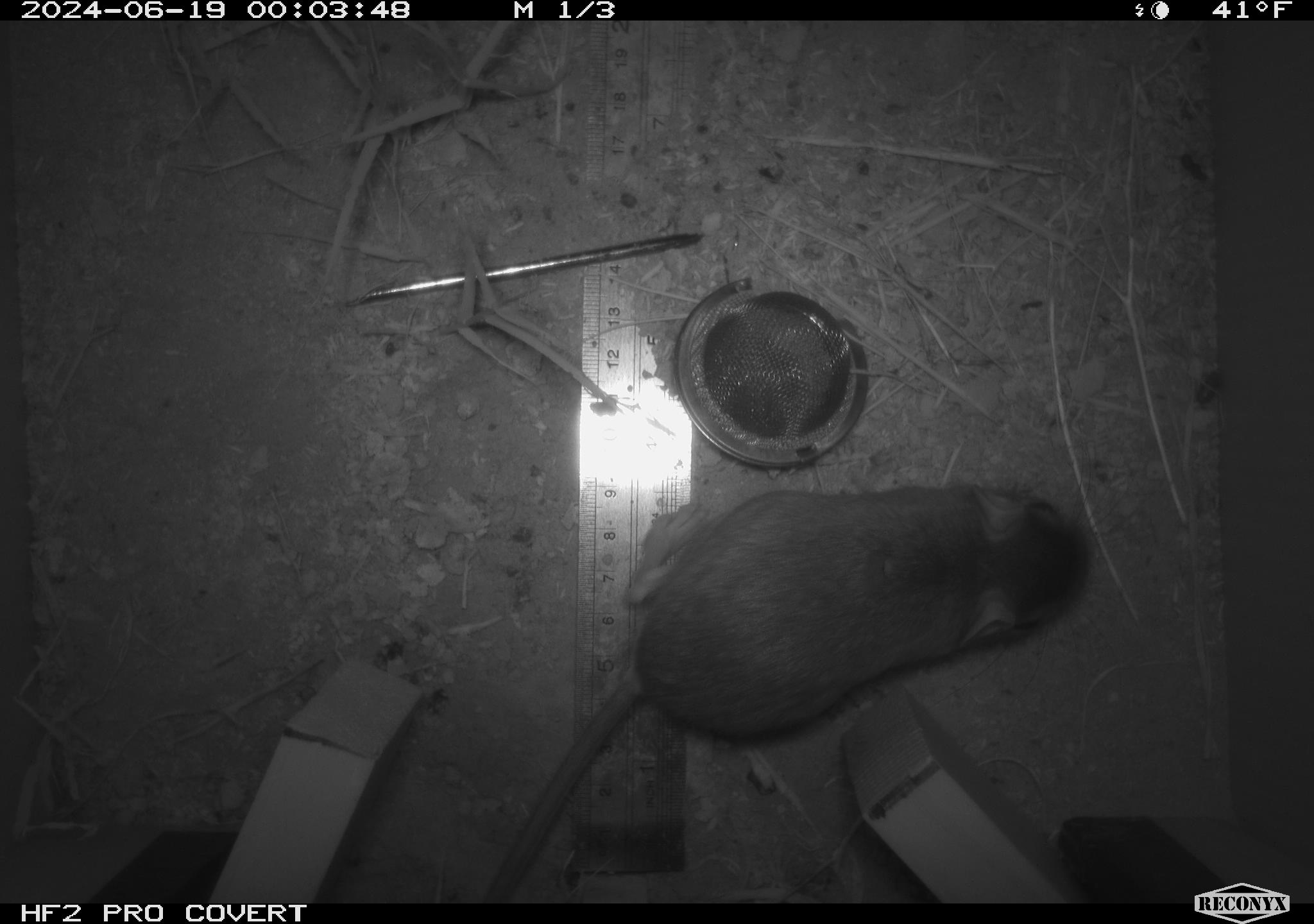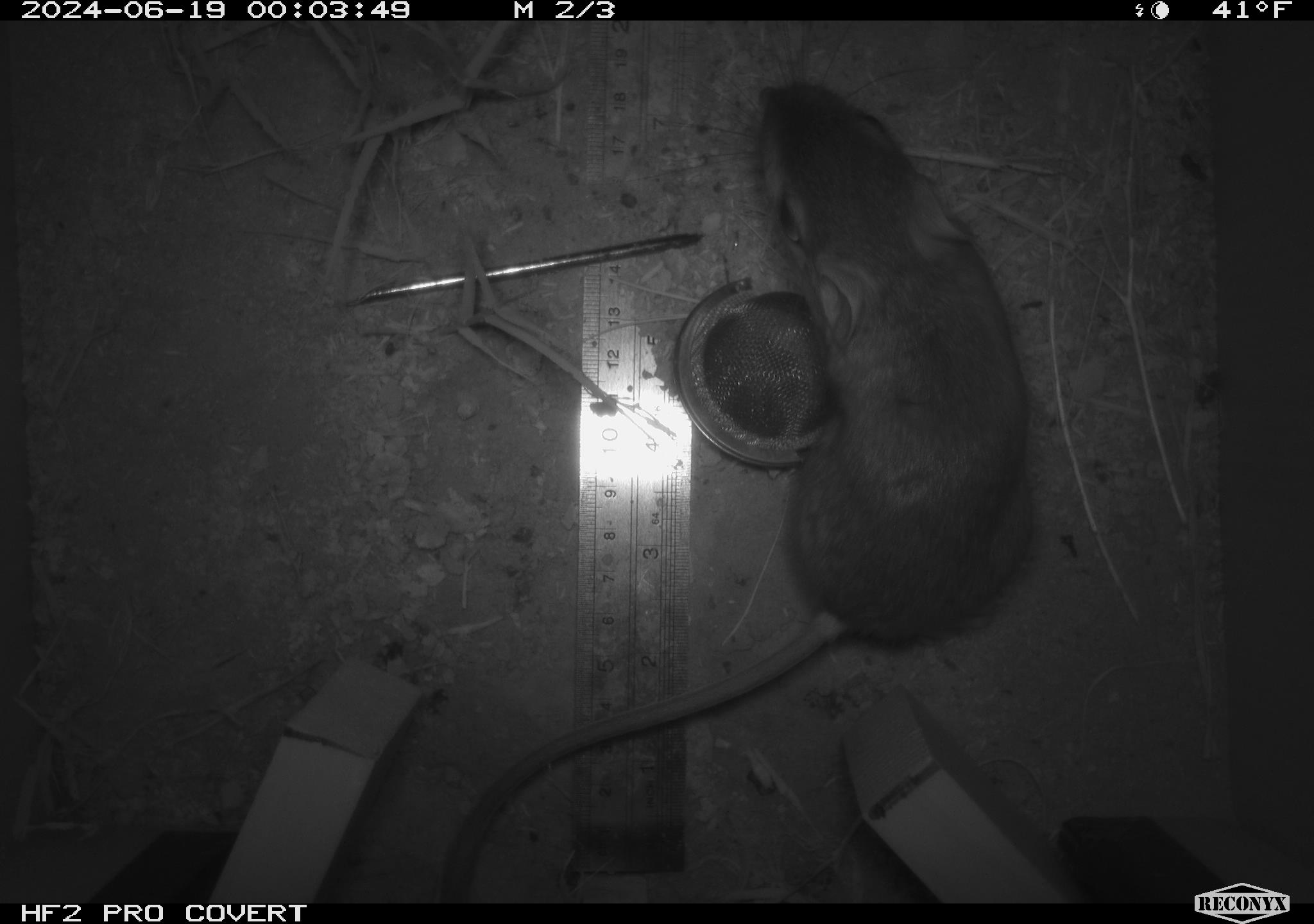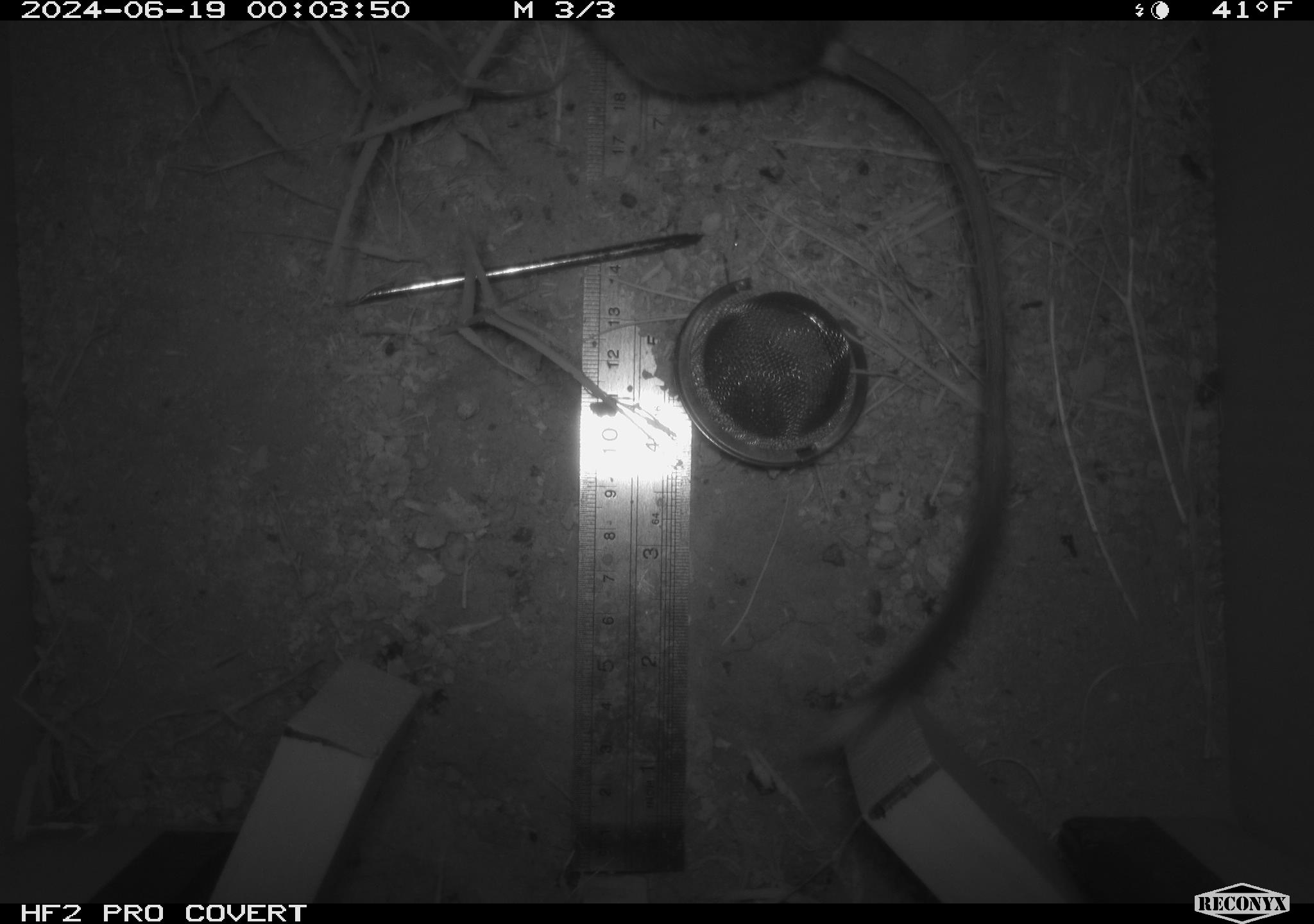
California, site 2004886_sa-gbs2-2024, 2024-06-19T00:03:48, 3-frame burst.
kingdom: Animalia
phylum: Chordata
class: Mammalia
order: Rodentia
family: Heteromyidae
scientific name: Heteromyidae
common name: kangaroo rats and pocket mice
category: heteromyidae family